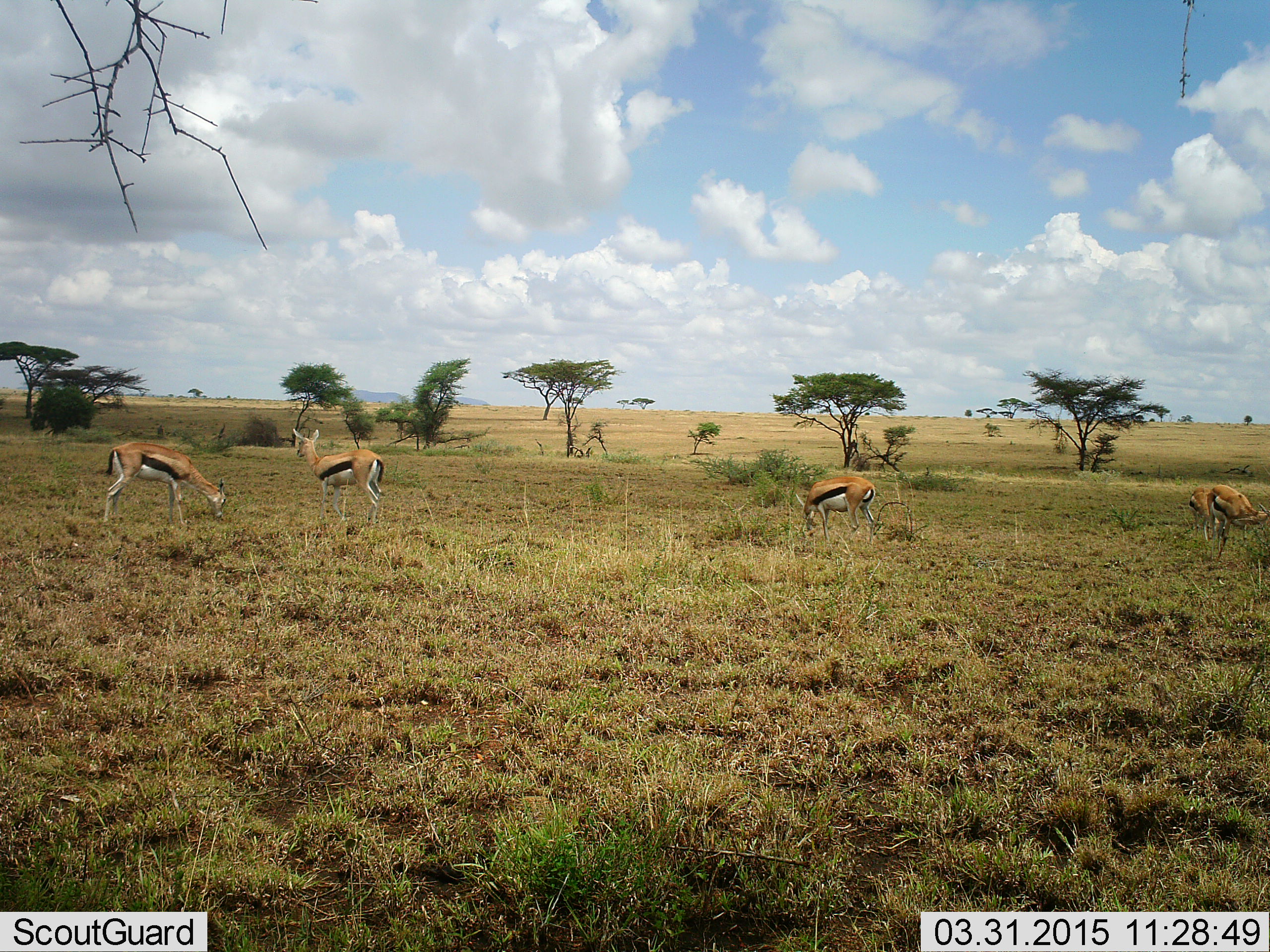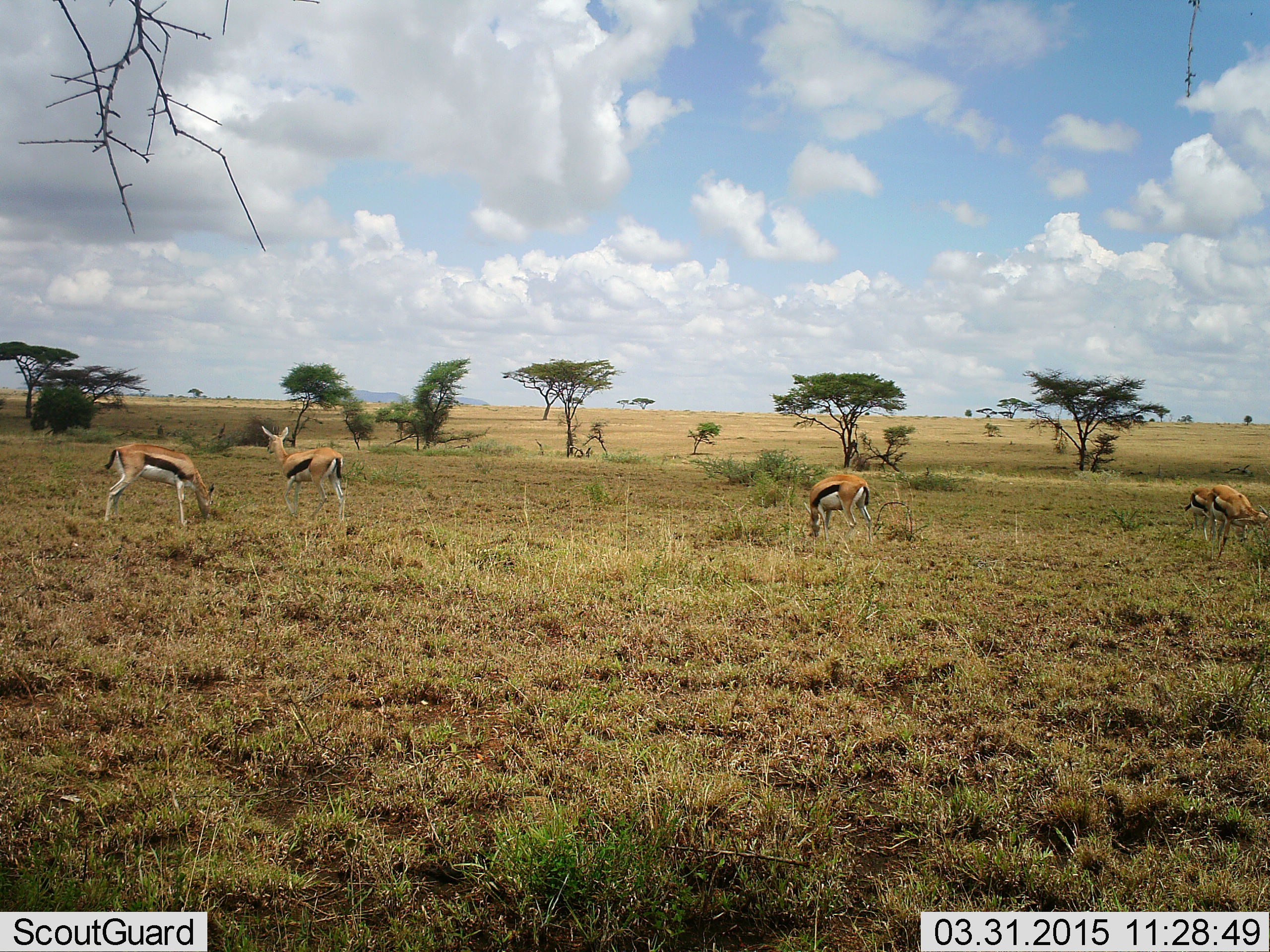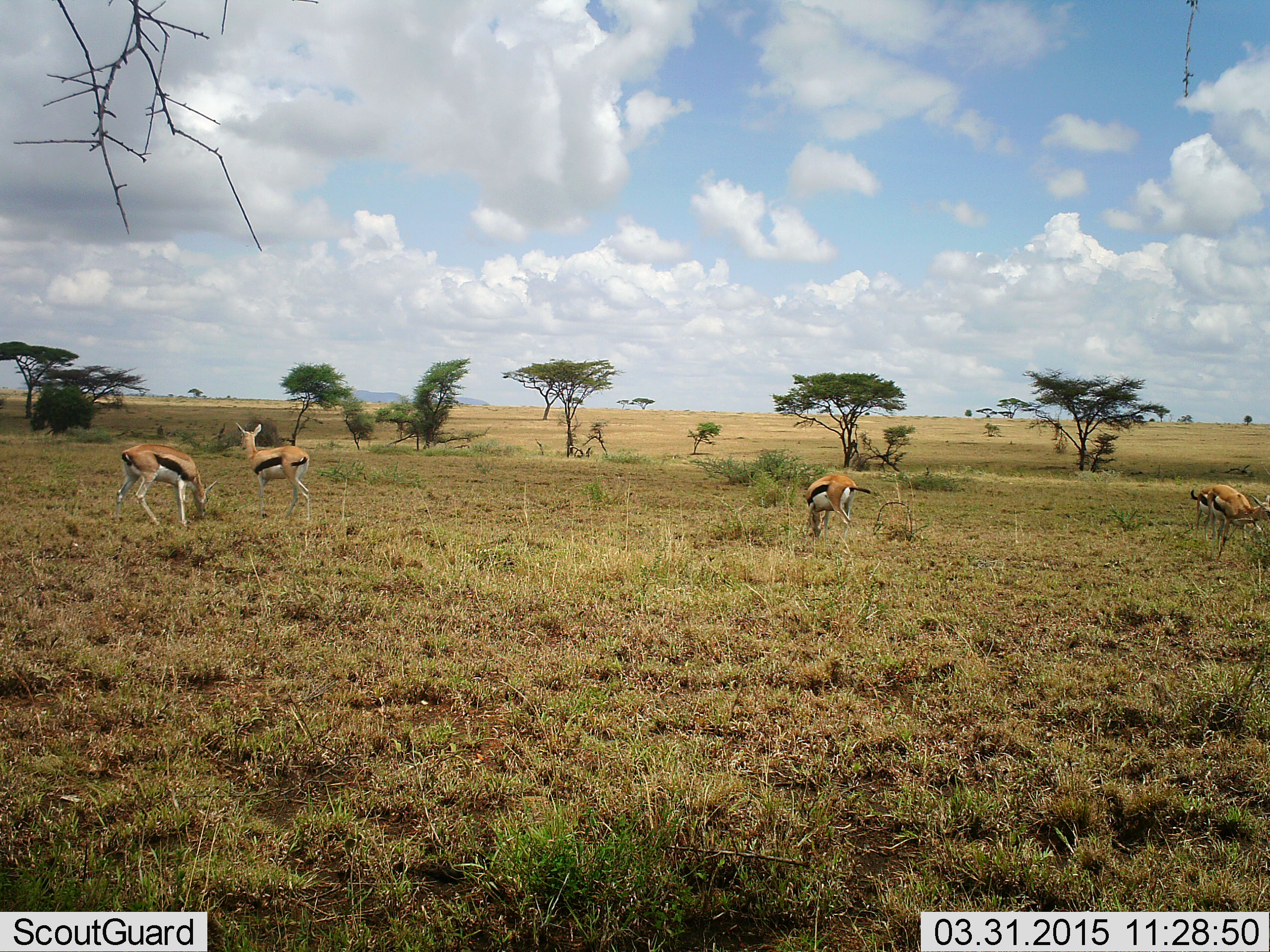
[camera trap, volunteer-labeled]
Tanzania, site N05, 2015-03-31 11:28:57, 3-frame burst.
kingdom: Animalia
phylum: Chordata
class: Mammalia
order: Artiodactyla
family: Bovidae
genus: Eudorcas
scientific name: Eudorcas thomsonii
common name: thomson's gazelle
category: gazellethomsons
Gazellethomsons (thomson's gazelle) (Eudorcas thomsonii), count 5. Behavior (volunteer vote fractions): standing 90%, resting 0%, moving 20%, interacting 0%. Young present (vote fraction): 0%. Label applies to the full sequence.